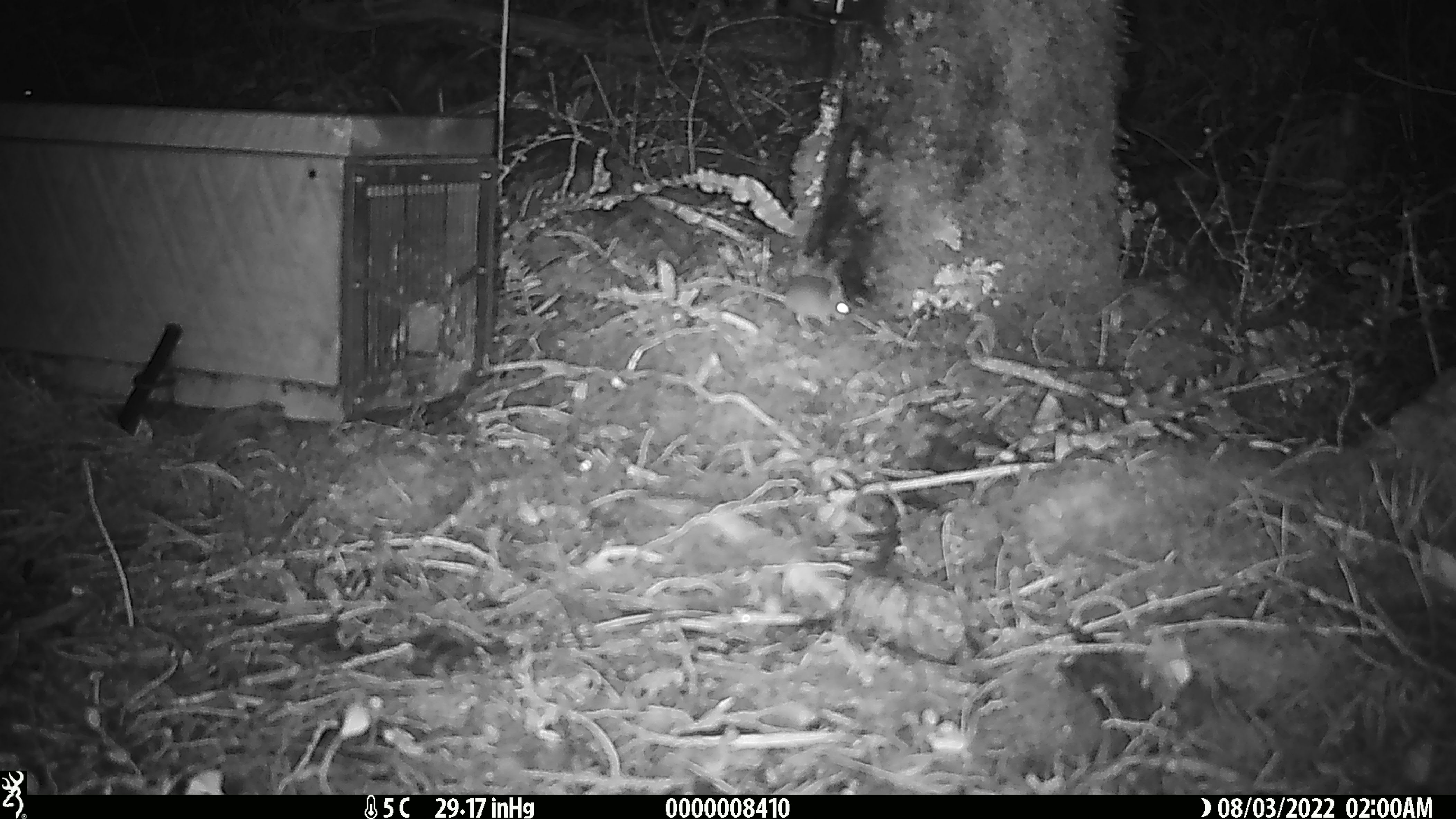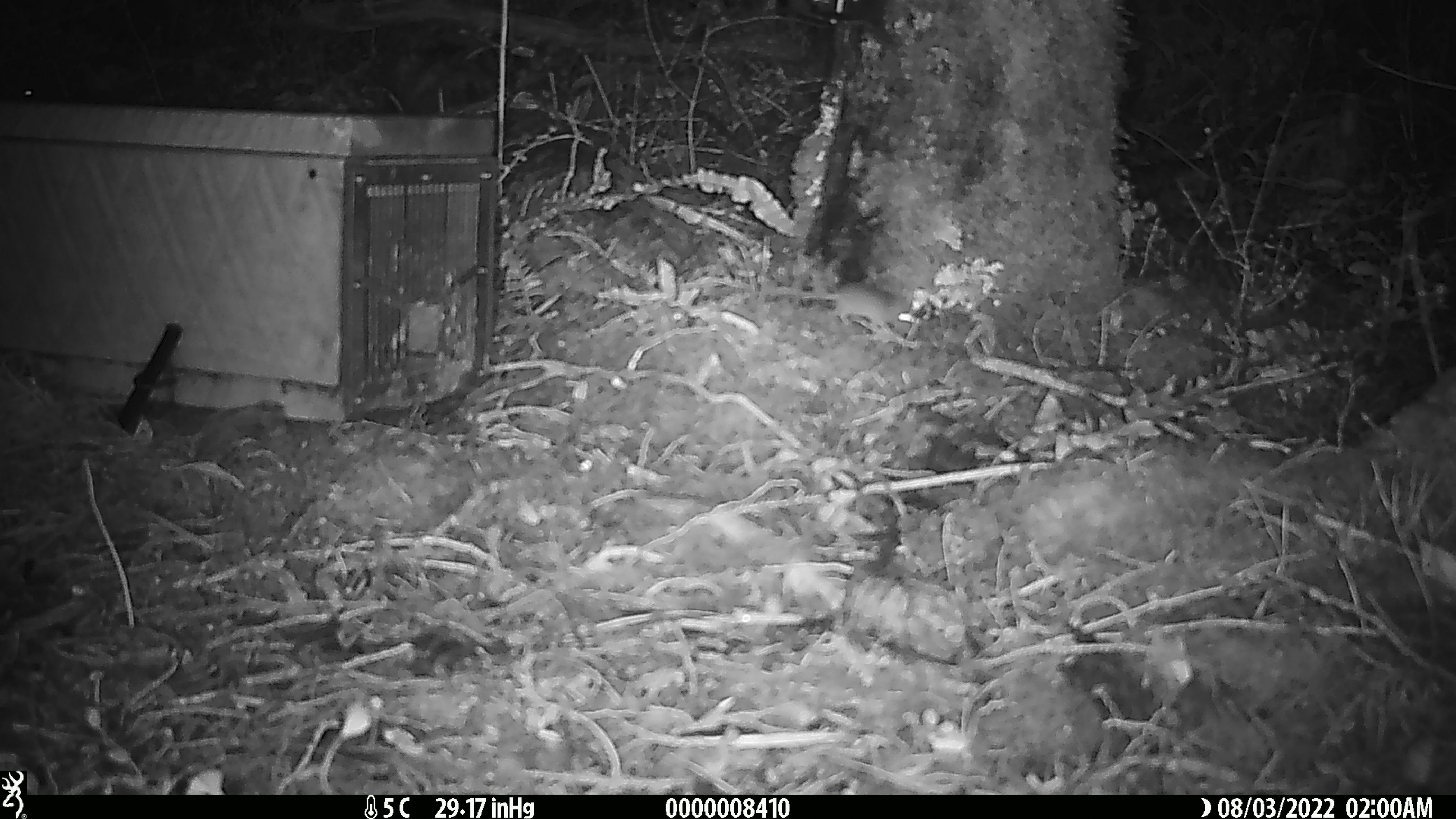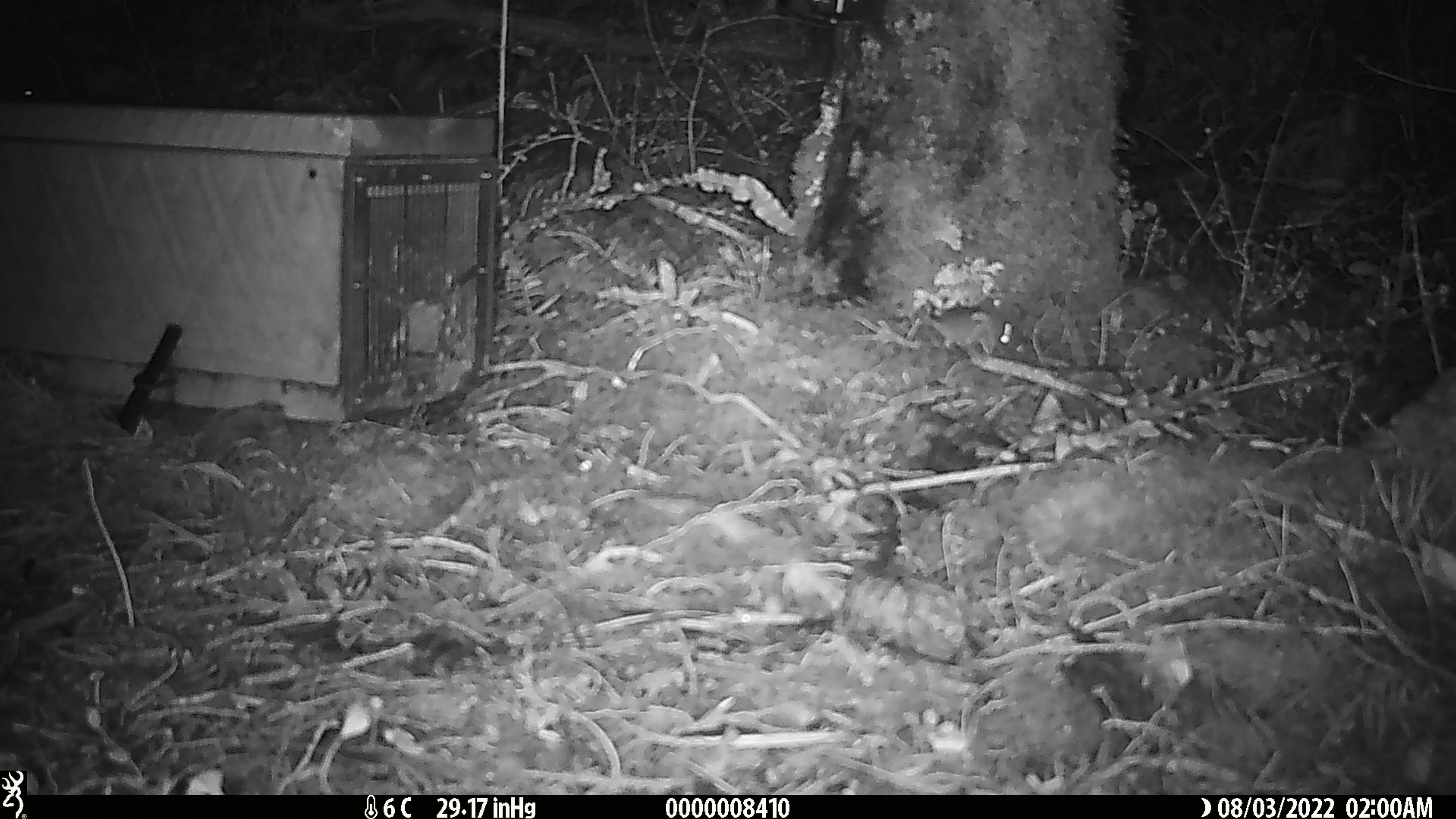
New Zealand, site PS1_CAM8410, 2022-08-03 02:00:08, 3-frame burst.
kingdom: Animalia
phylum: Chordata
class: Mammalia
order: Rodentia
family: Muridae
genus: Mus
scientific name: Mus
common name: mouse